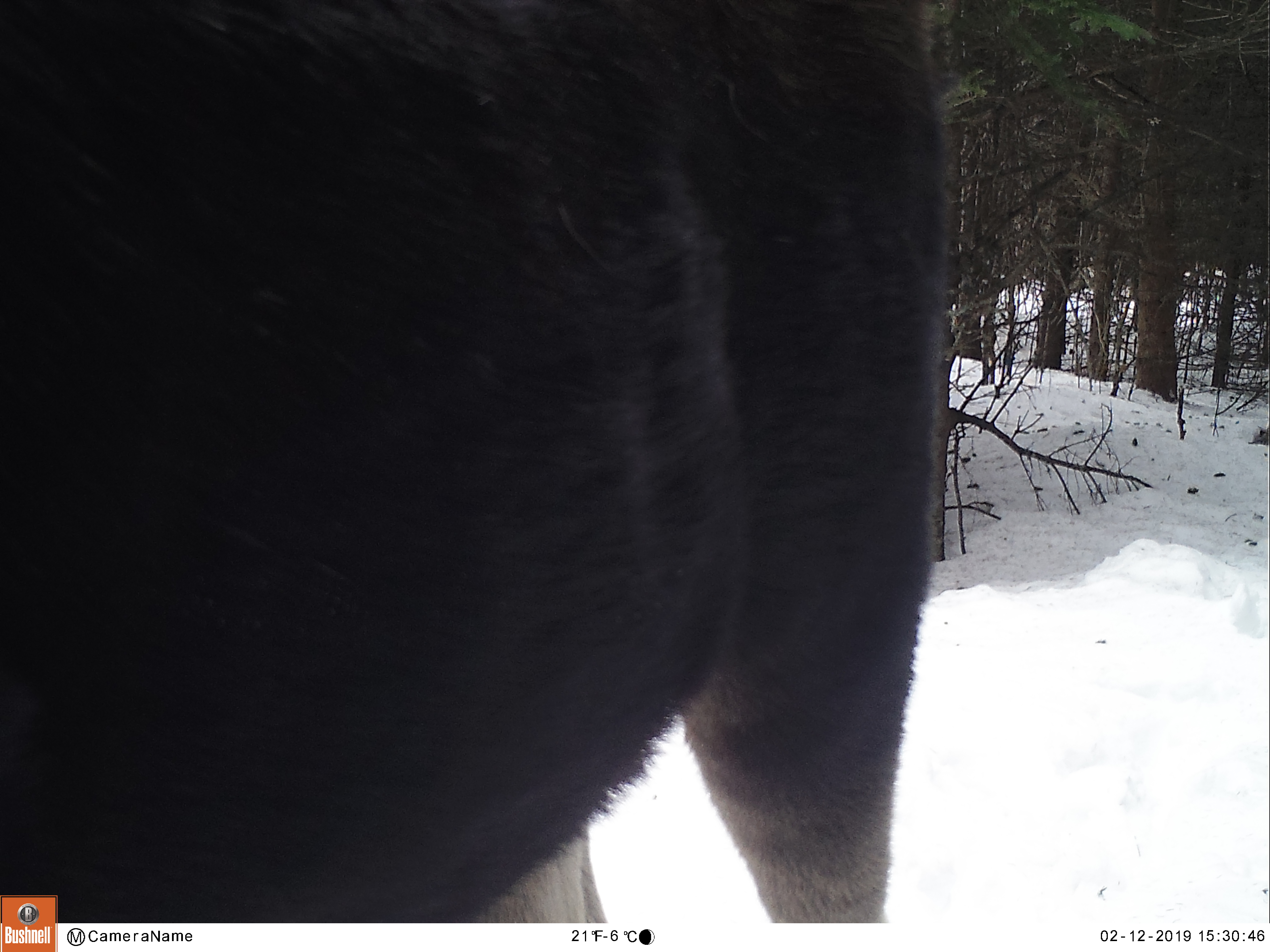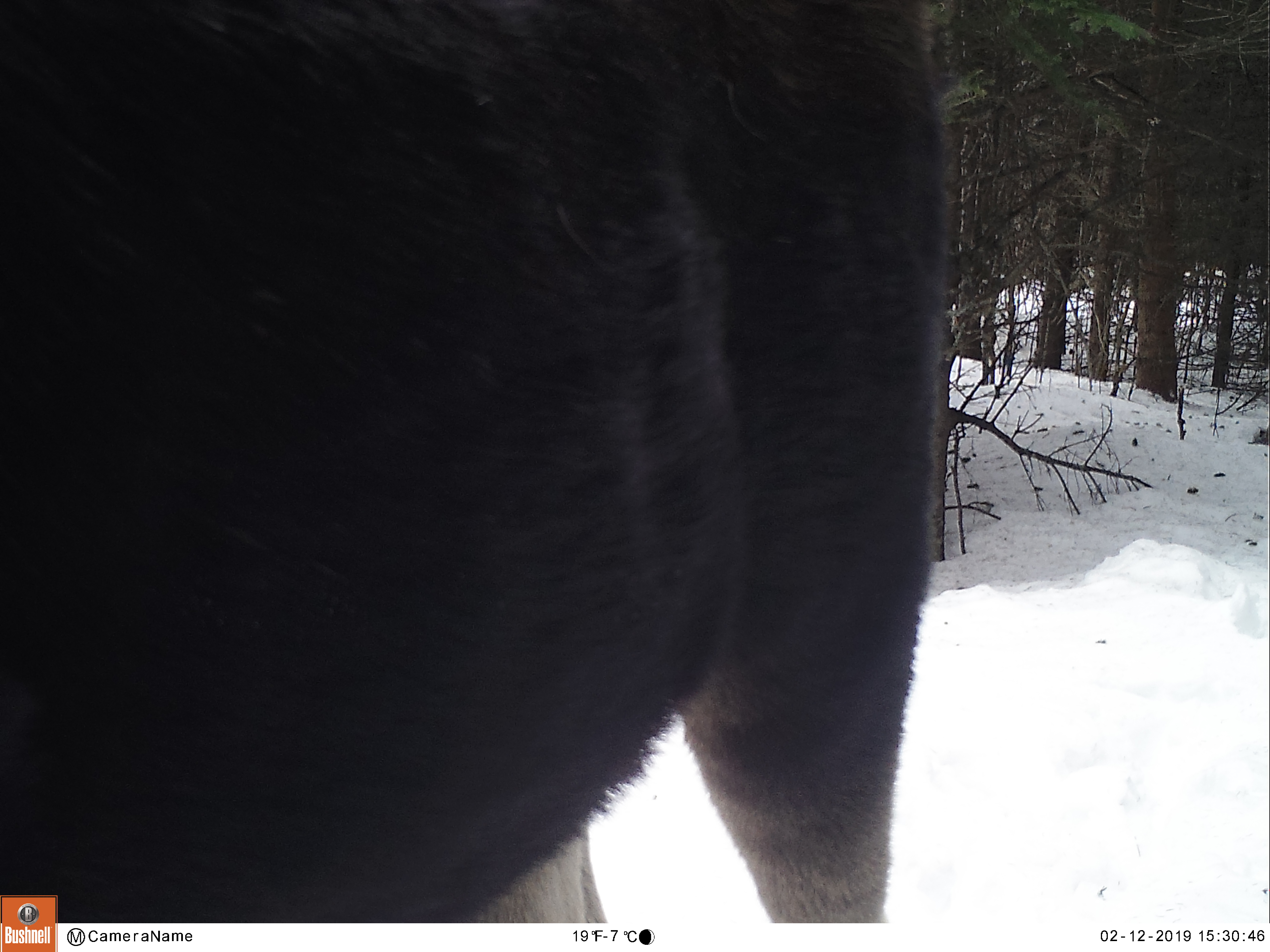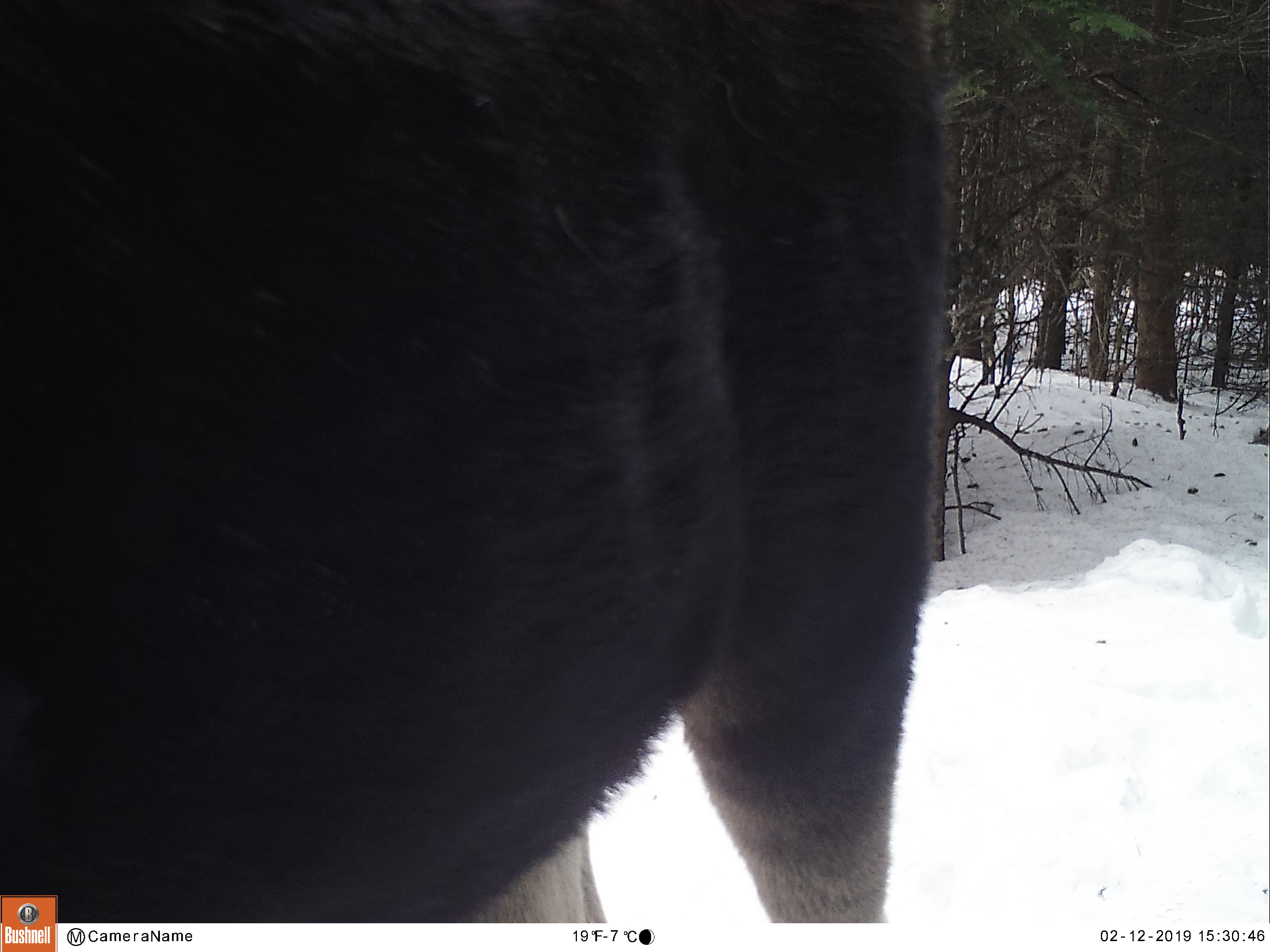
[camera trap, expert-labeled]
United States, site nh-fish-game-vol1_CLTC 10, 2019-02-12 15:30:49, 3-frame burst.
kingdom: Animalia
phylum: Chordata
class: Mammalia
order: Artiodactyla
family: Cervidae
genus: Alces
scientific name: Alces alces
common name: moose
Moose (Alces alces).